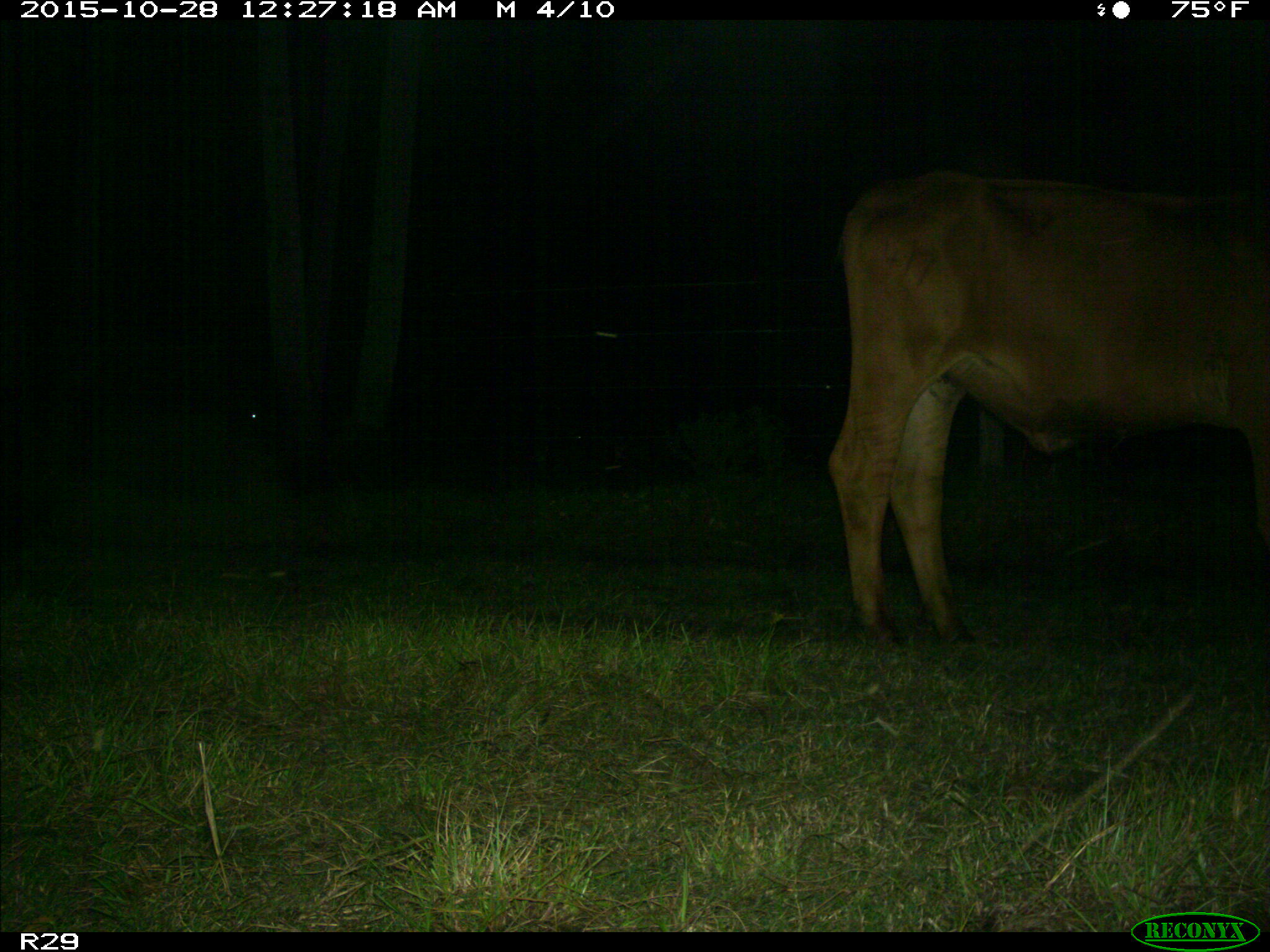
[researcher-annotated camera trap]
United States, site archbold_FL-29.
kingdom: Animalia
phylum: Chordata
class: Mammalia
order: Artiodactyla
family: Bovidae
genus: Bos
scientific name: Bos taurus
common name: domestic cow